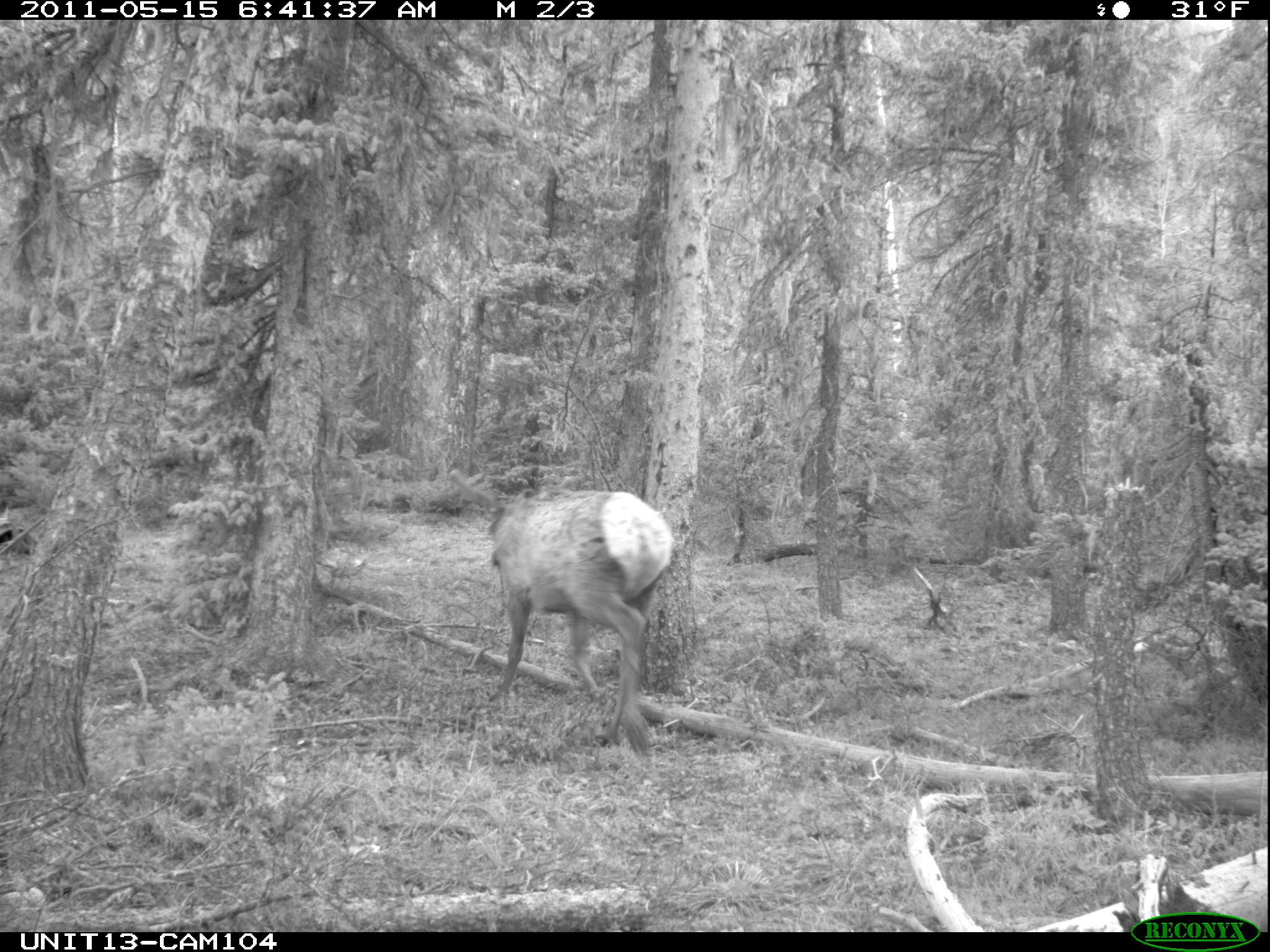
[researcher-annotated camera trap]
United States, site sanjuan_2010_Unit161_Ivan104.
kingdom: Animalia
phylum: Chordata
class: Mammalia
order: Artiodactyla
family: Cervidae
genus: Cervus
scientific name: Cervus elaphus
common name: red deer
Cervus elaphus (red deer).